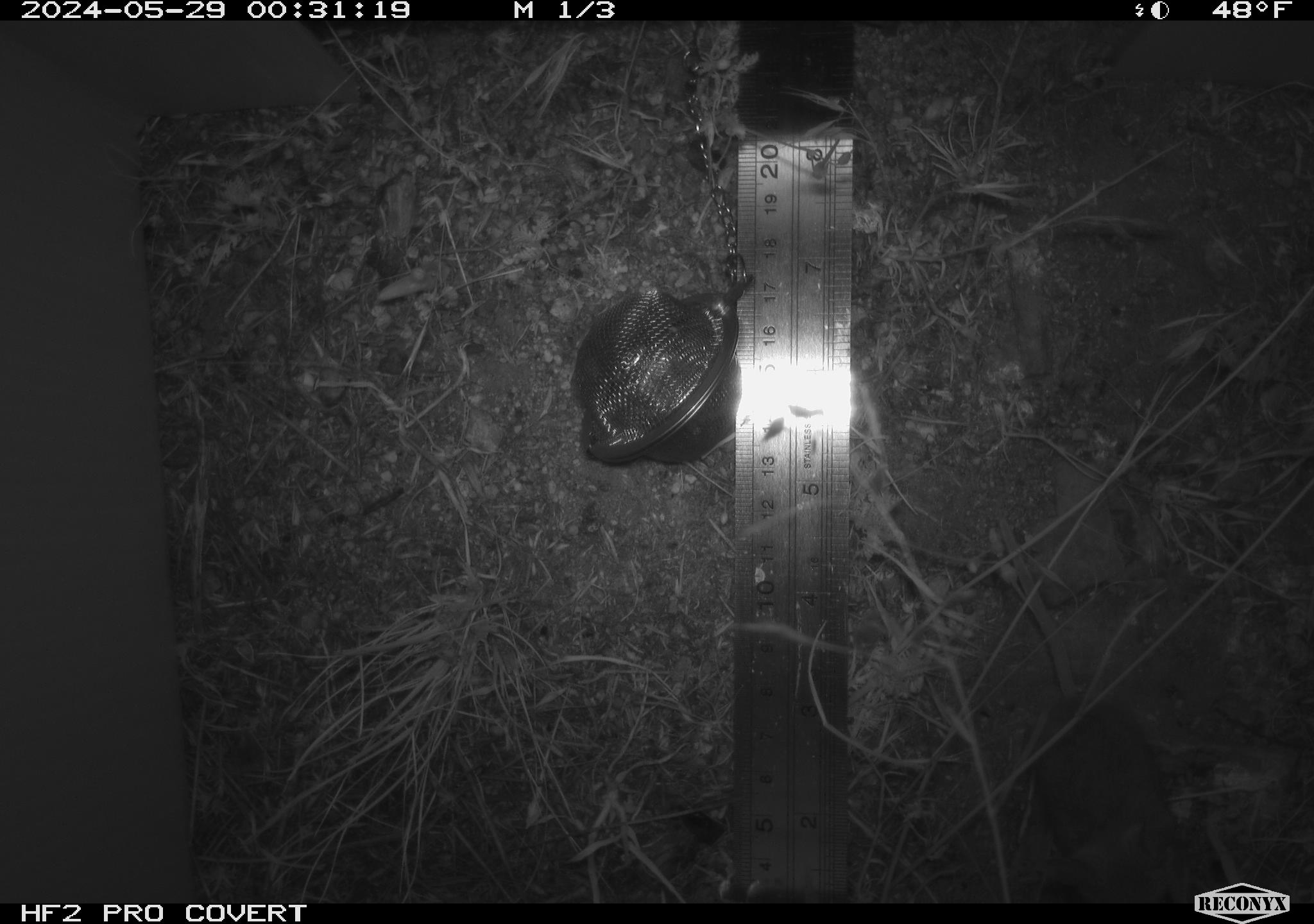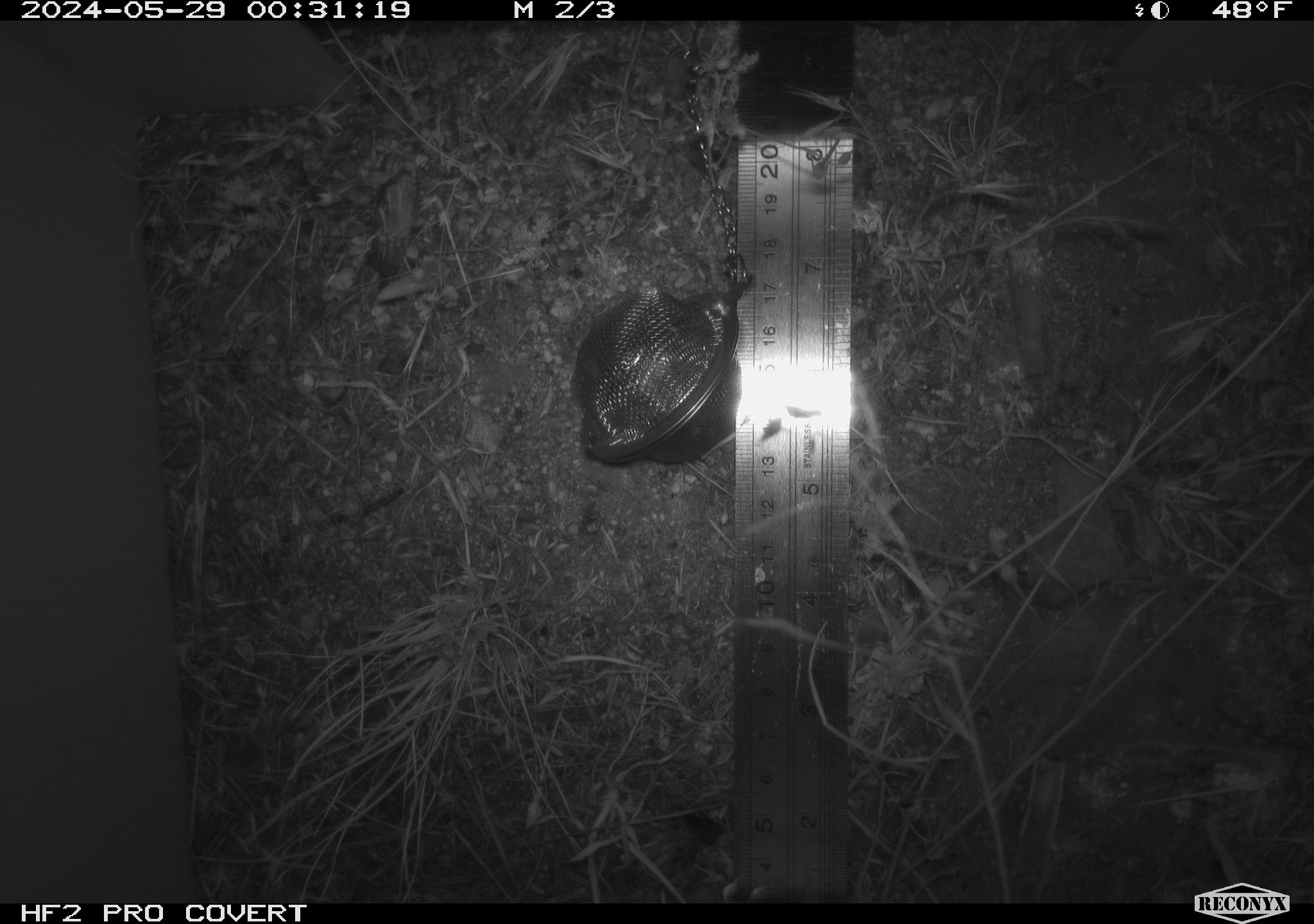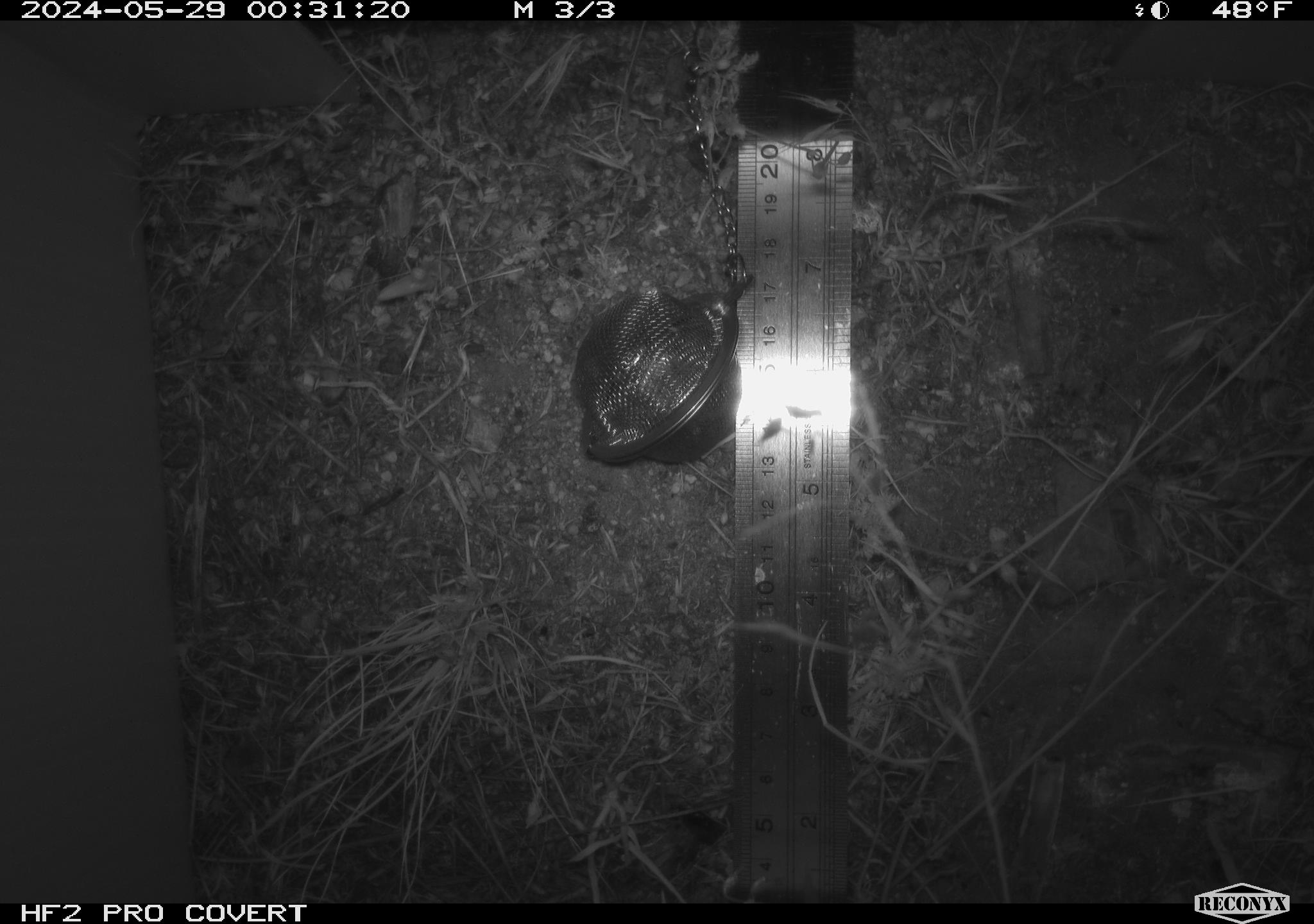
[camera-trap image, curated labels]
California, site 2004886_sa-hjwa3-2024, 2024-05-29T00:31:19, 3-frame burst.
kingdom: Animalia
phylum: Chordata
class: Mammalia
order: Rodentia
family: Cricetidae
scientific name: Cricetidae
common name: hamsters, voles, lemmings, and allies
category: cricetidae family